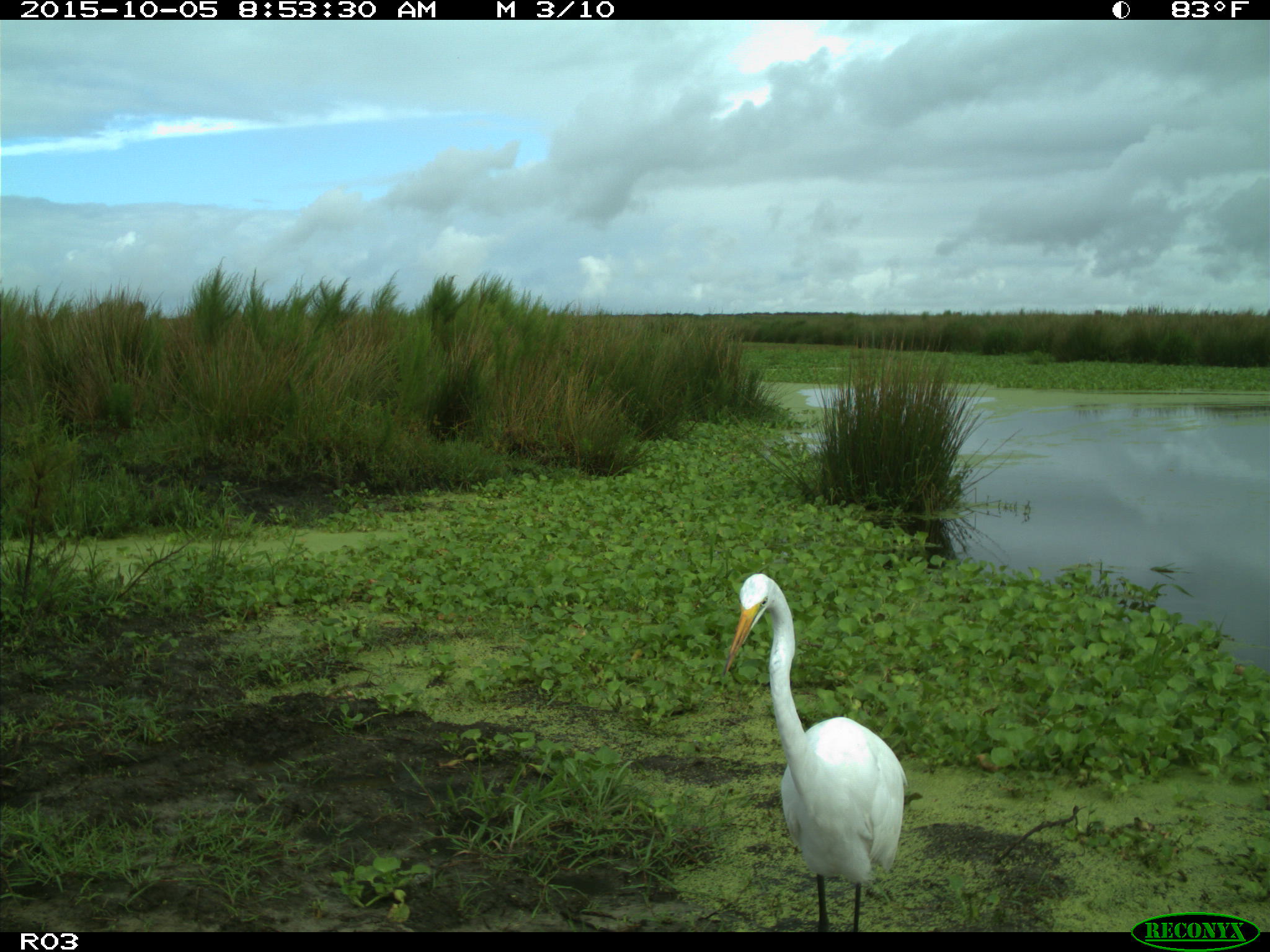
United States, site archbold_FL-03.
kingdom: Animalia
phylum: Chordata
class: Aves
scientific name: Aves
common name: birds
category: unidentified bird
Unidentified bird (birds) (Aves).